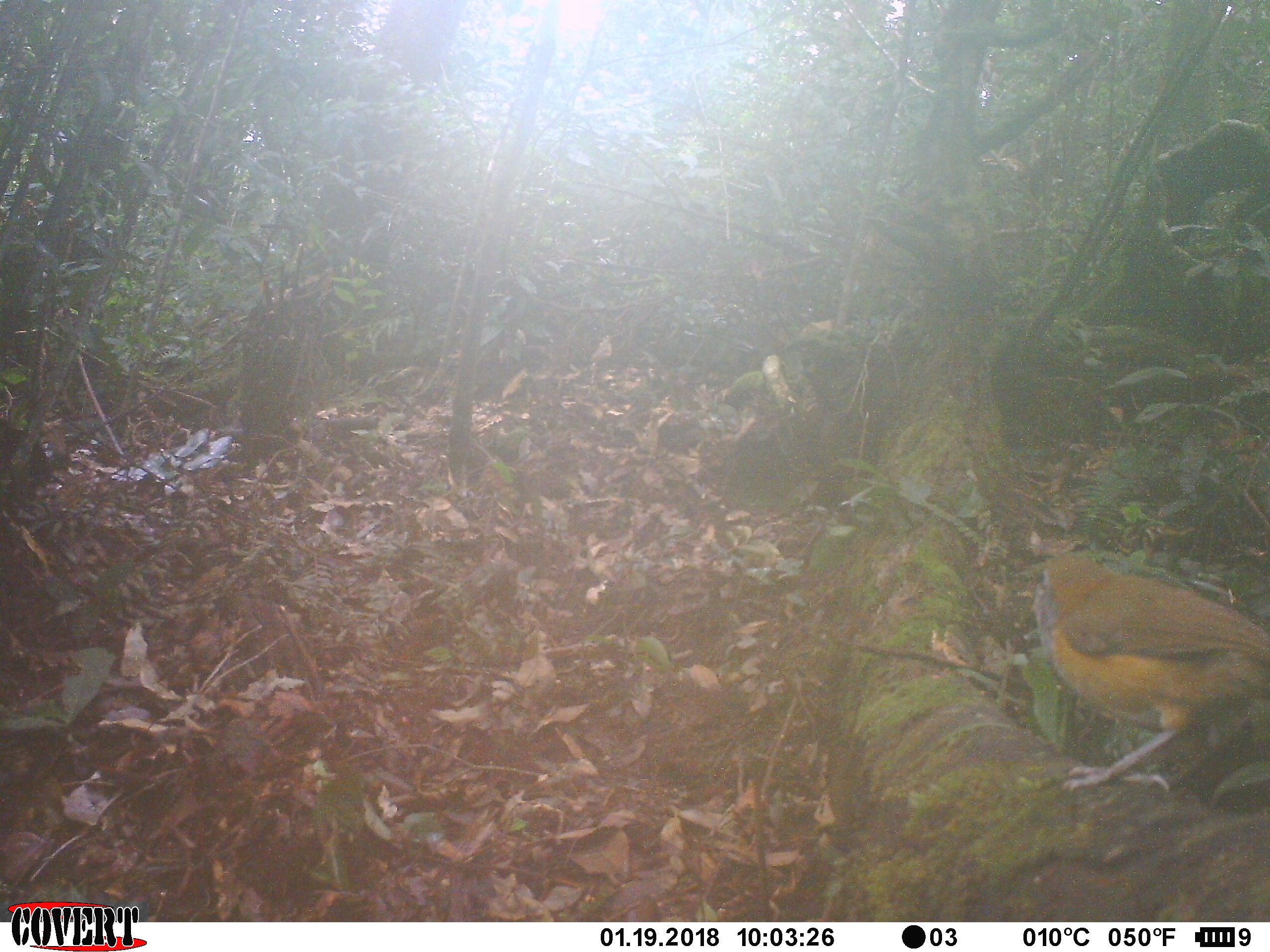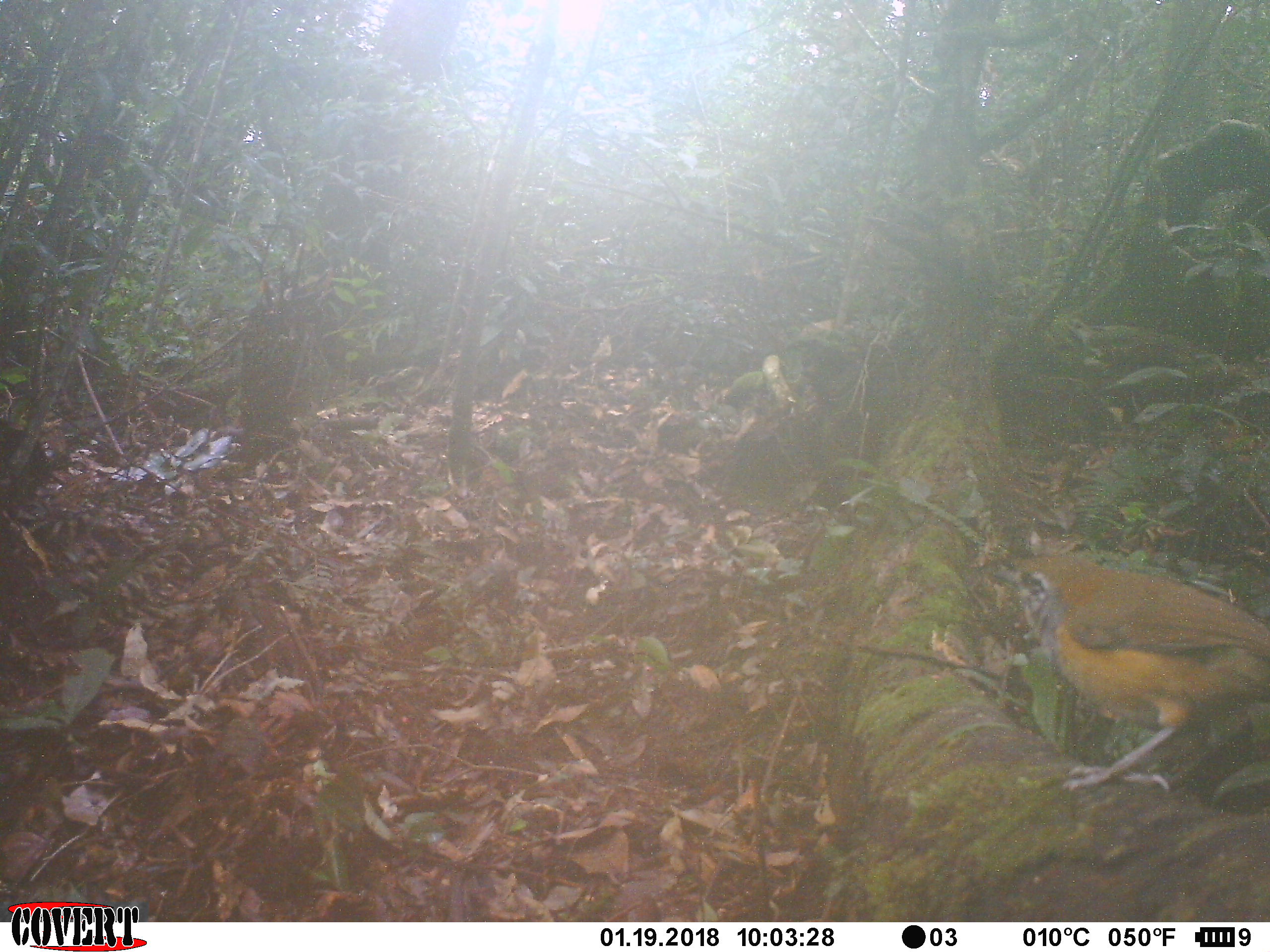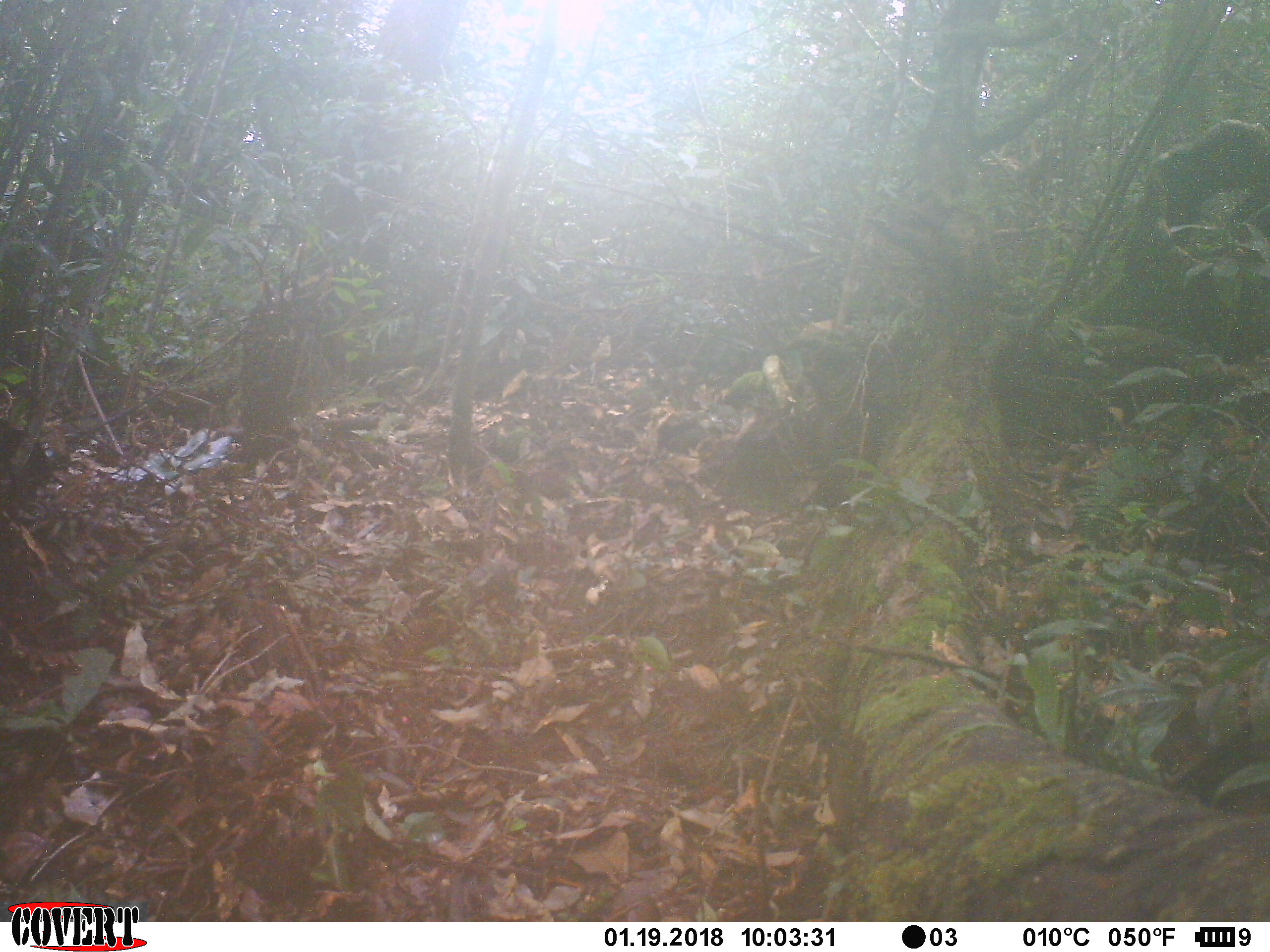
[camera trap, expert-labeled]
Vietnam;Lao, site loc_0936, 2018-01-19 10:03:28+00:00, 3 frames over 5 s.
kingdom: Animalia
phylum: Chordata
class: Aves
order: Passeriformes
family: Leiothrichidae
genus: Pterorhinus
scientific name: Pterorhinus pectoralis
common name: necklaced laughingthrush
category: necklaced laughingthrush sp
Necklaced laughingthrush sp (necklaced laughingthrush) (Pterorhinus pectoralis). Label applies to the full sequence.